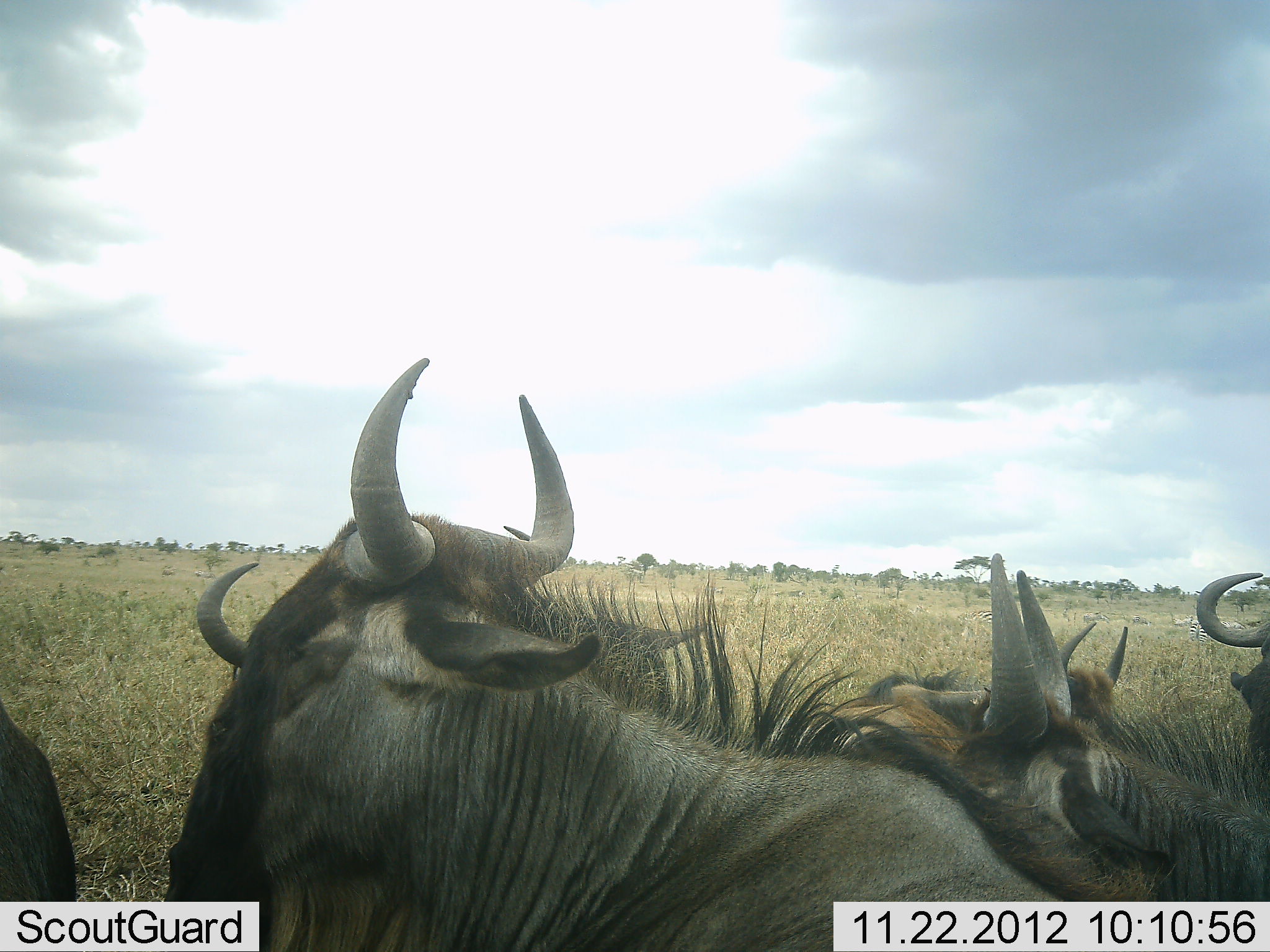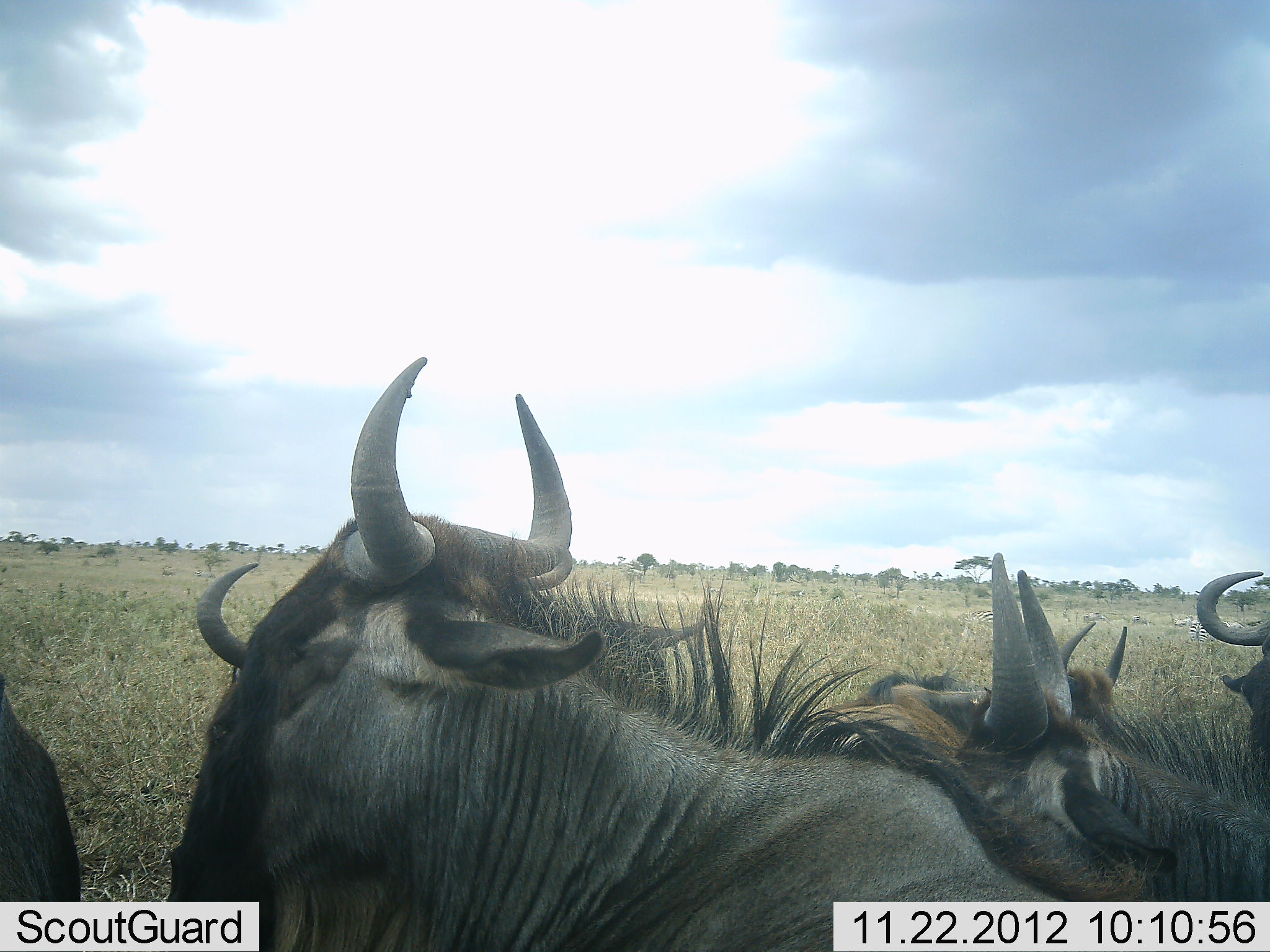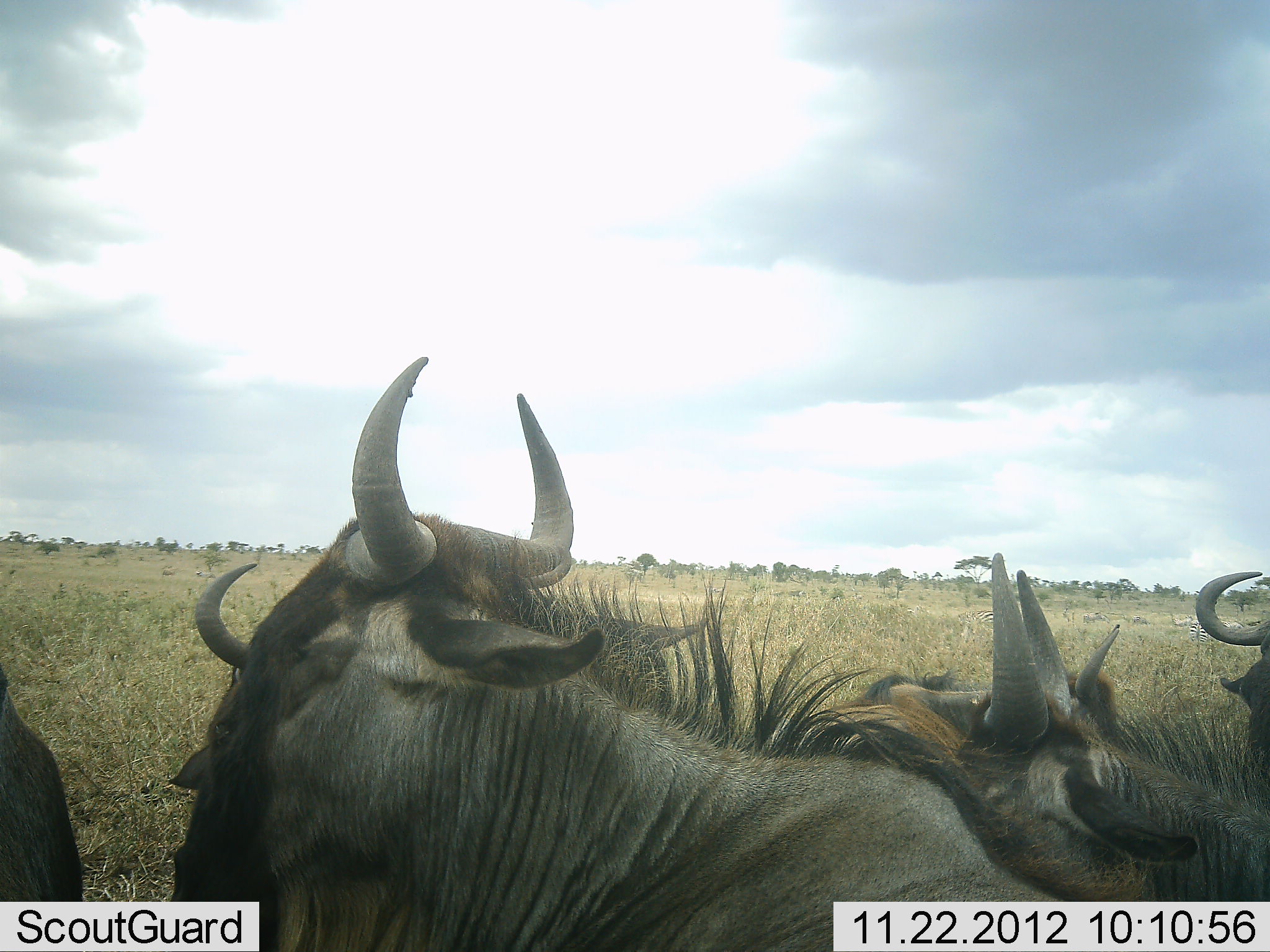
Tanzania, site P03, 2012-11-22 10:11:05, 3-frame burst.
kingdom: Animalia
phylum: Chordata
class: Mammalia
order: Artiodactyla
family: Bovidae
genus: Connochaetes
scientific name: Connochaetes taurinus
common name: blue wildebeest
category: wildebeest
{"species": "wildebeest (blue wildebeest) (Connochaetes taurinus)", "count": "6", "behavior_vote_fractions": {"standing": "60%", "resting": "40%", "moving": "0%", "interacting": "10%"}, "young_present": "10%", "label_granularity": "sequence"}